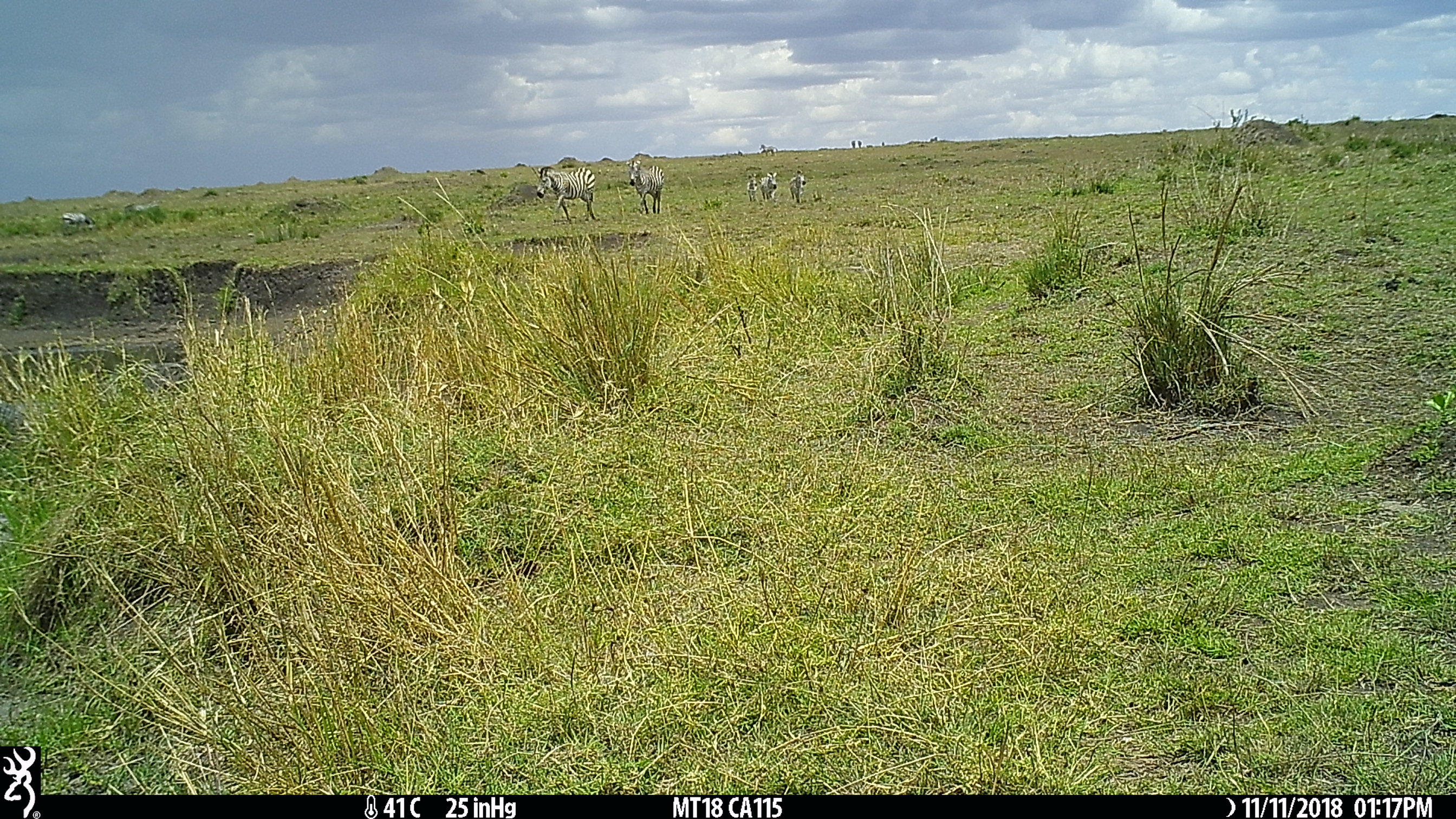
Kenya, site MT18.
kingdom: Animalia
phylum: Chordata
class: Mammalia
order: Perissodactyla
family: Equidae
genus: Equus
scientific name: Equus quagga burchellii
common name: burchell's zebra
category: zebra